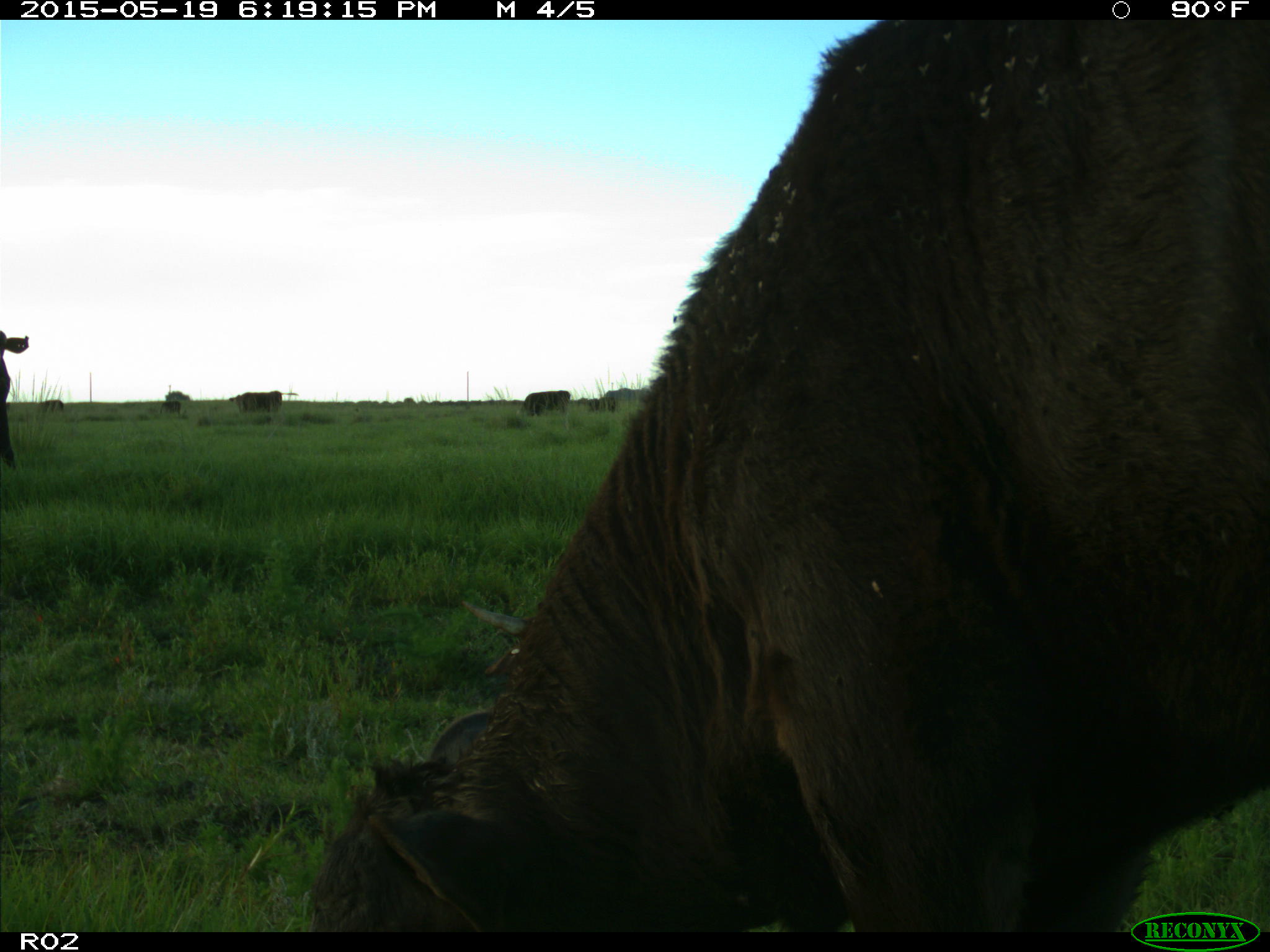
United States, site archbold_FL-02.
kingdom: Animalia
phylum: Chordata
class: Mammalia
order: Artiodactyla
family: Bovidae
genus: Bos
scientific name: Bos taurus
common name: domestic cow